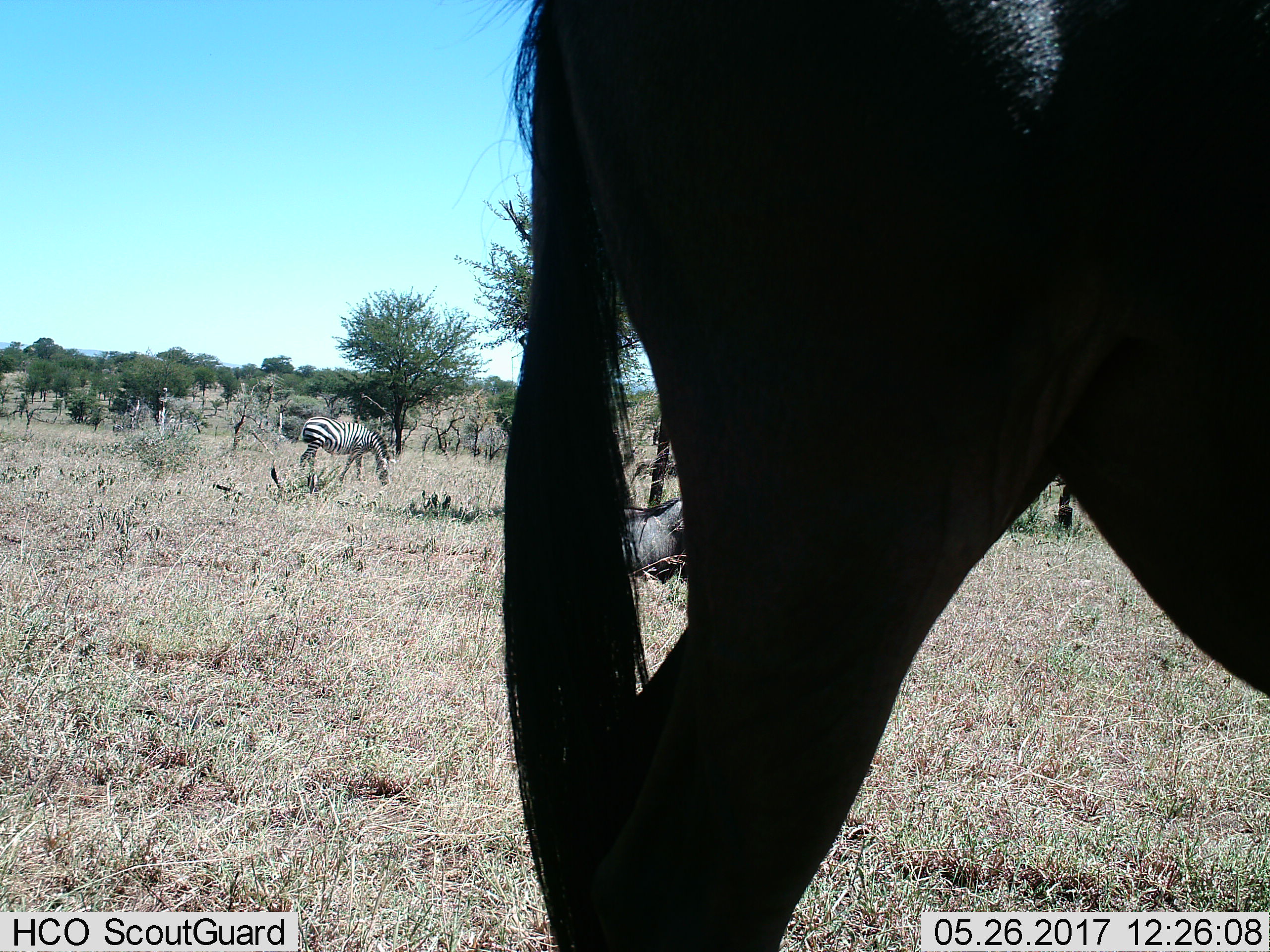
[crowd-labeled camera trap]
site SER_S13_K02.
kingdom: Animalia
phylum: Chordata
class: Mammalia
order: Perissodactyla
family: Equidae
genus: Equus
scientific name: Equus quagga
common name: plains zebra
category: zebraplains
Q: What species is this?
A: Zebraplains (plains zebra) (Equus quagga).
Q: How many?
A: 1.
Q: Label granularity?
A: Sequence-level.